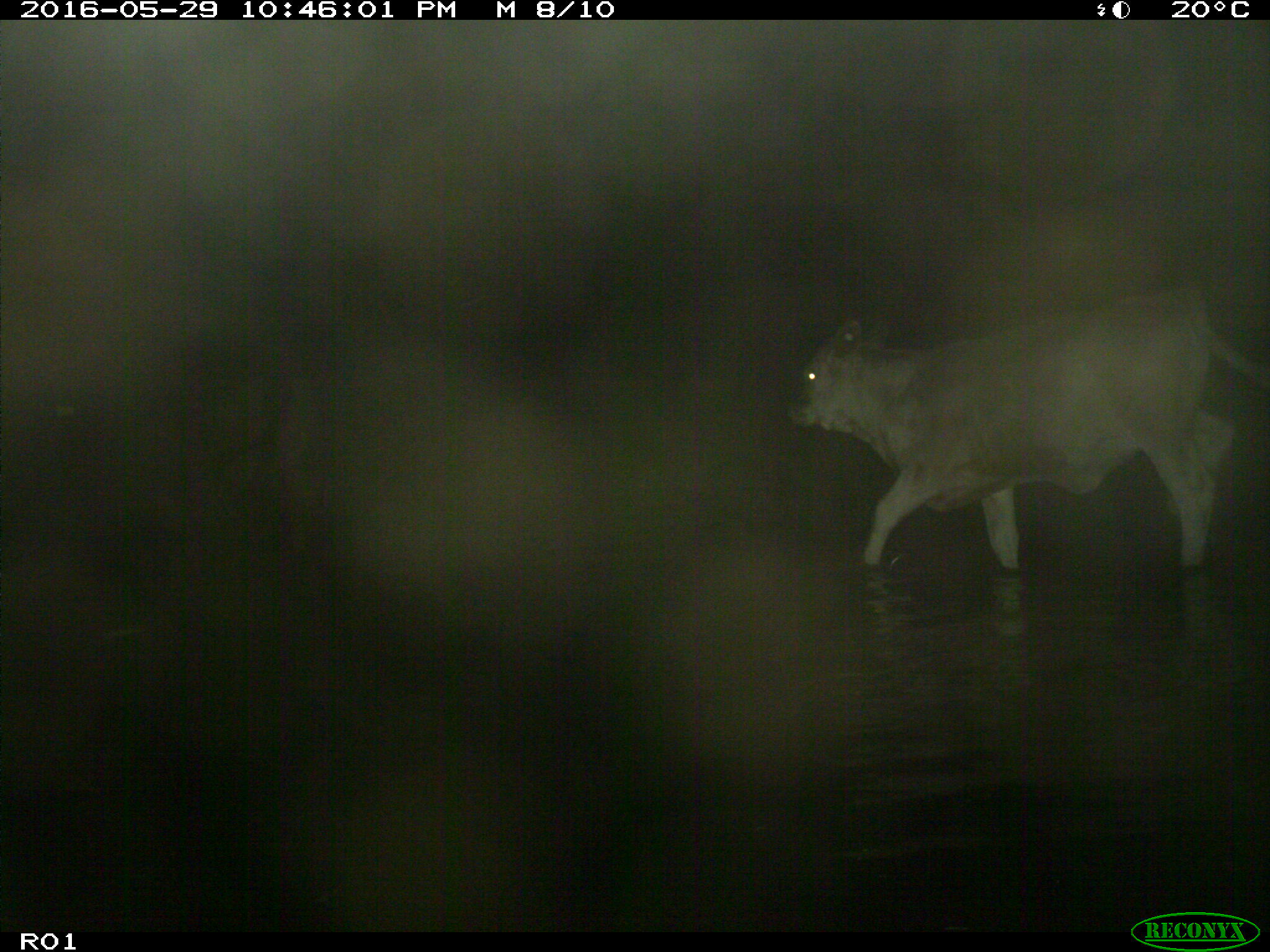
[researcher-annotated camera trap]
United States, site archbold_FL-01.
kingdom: Animalia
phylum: Chordata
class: Mammalia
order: Artiodactyla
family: Bovidae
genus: Bos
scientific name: Bos taurus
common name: domestic cow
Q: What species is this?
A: Bos taurus (domestic cow).